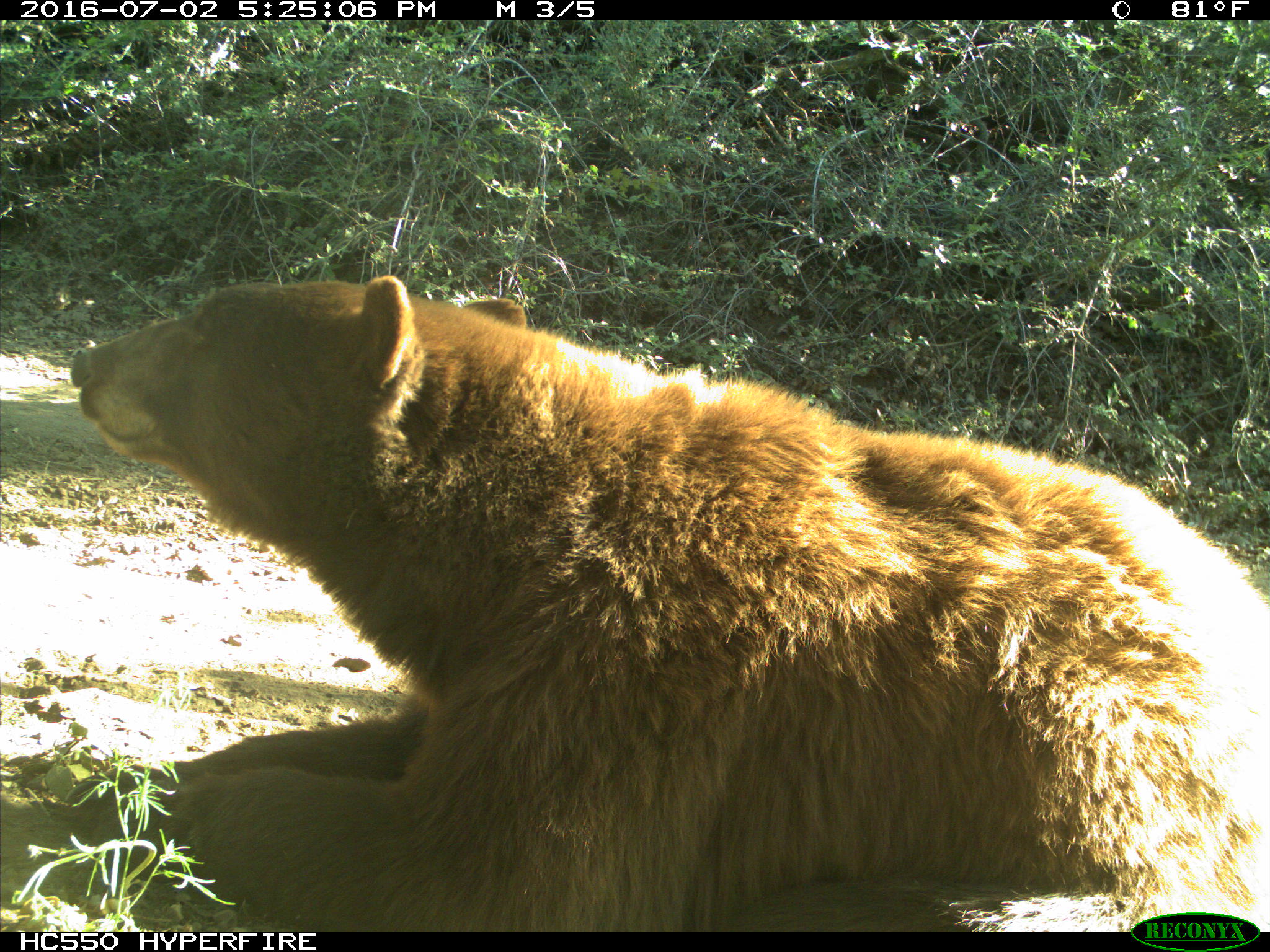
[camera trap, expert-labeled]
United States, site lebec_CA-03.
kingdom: Animalia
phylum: Chordata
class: Mammalia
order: Carnivora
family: Ursidae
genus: Ursus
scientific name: Ursus americanus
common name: american black bear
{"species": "Ursus americanus (american black bear)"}